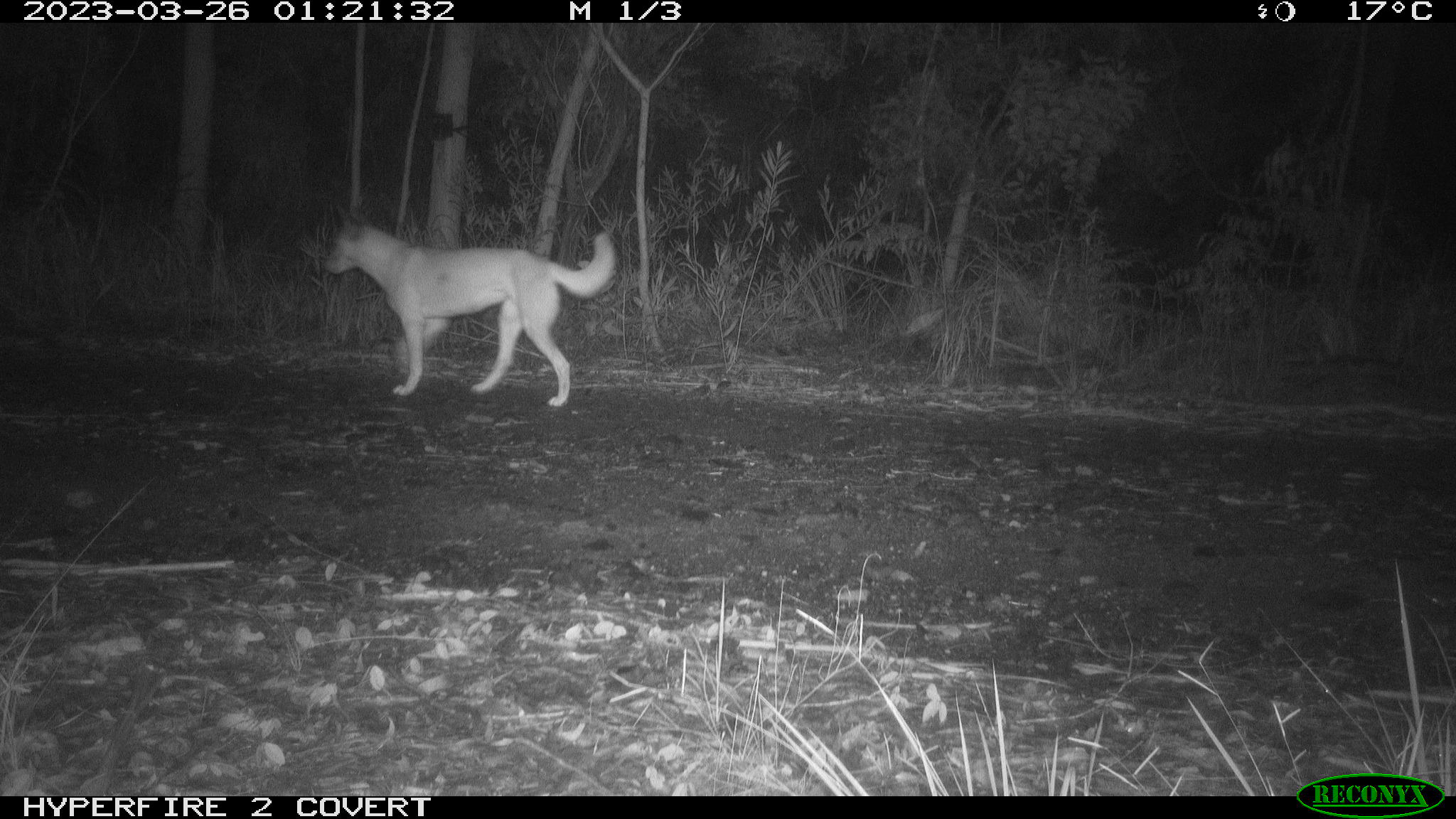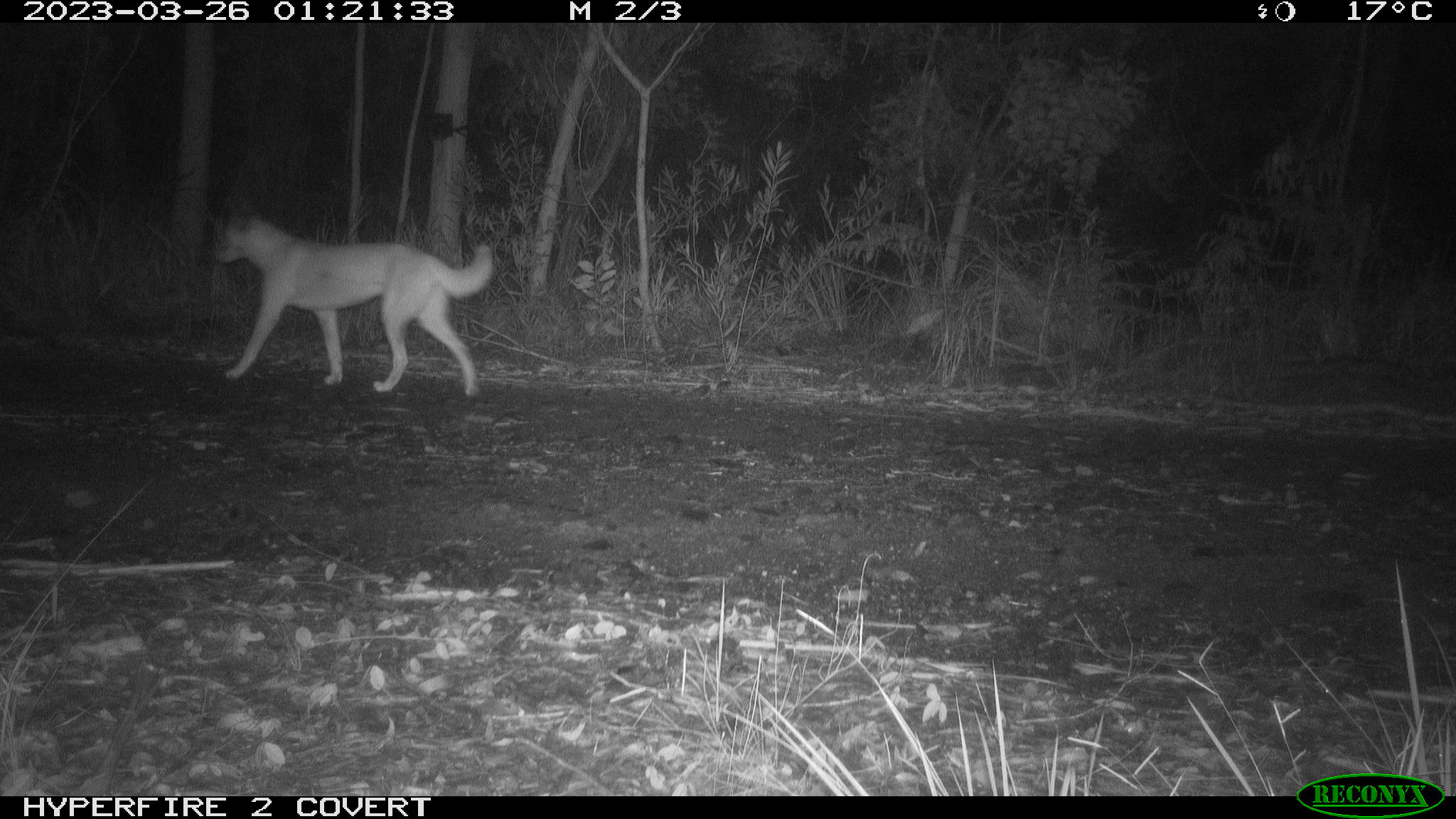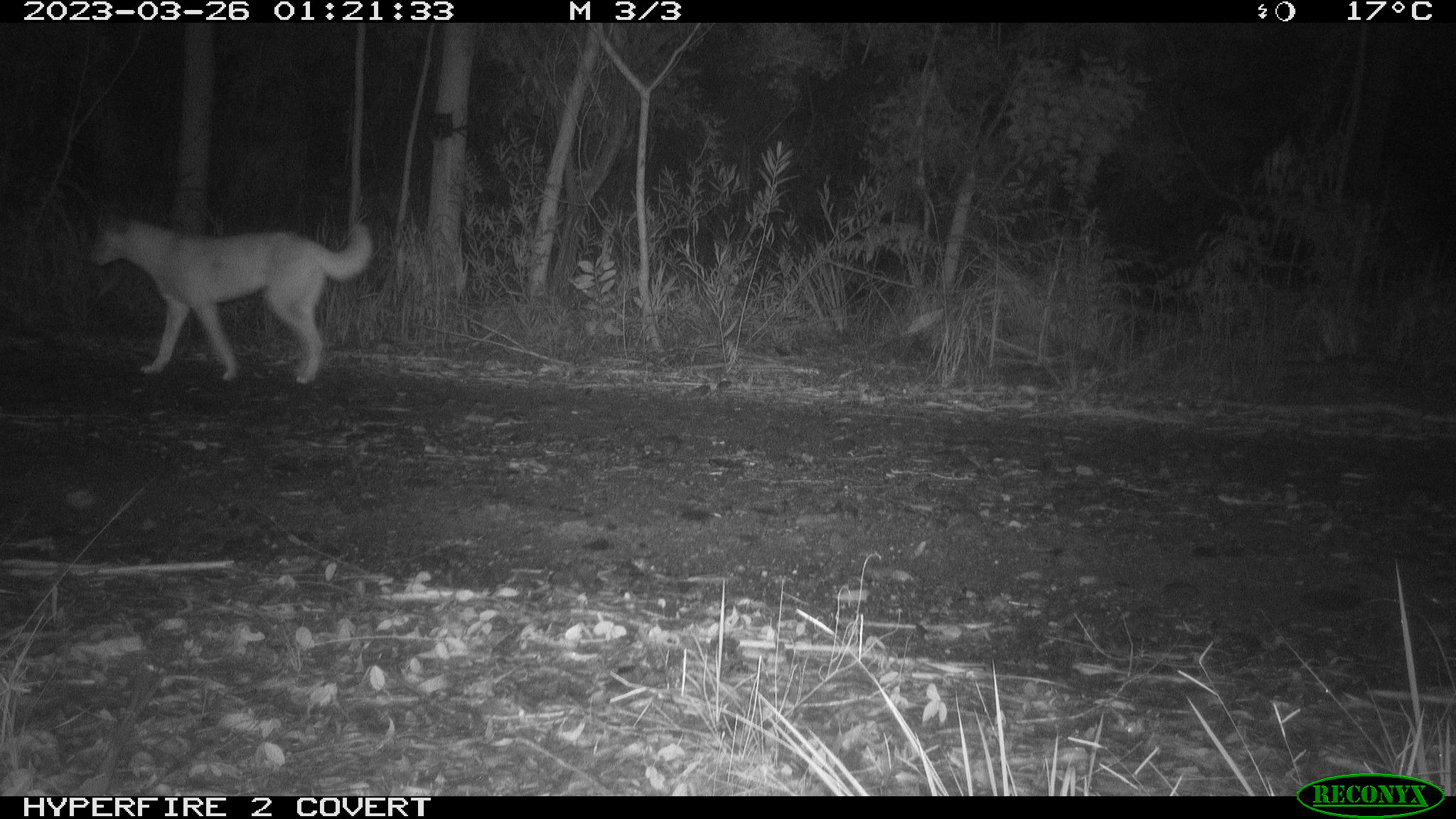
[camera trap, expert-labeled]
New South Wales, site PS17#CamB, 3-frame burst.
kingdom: Animalia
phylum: Chordata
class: Mammalia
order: Carnivora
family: Canidae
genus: Canis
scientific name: Canis familiaris dingo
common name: dingo